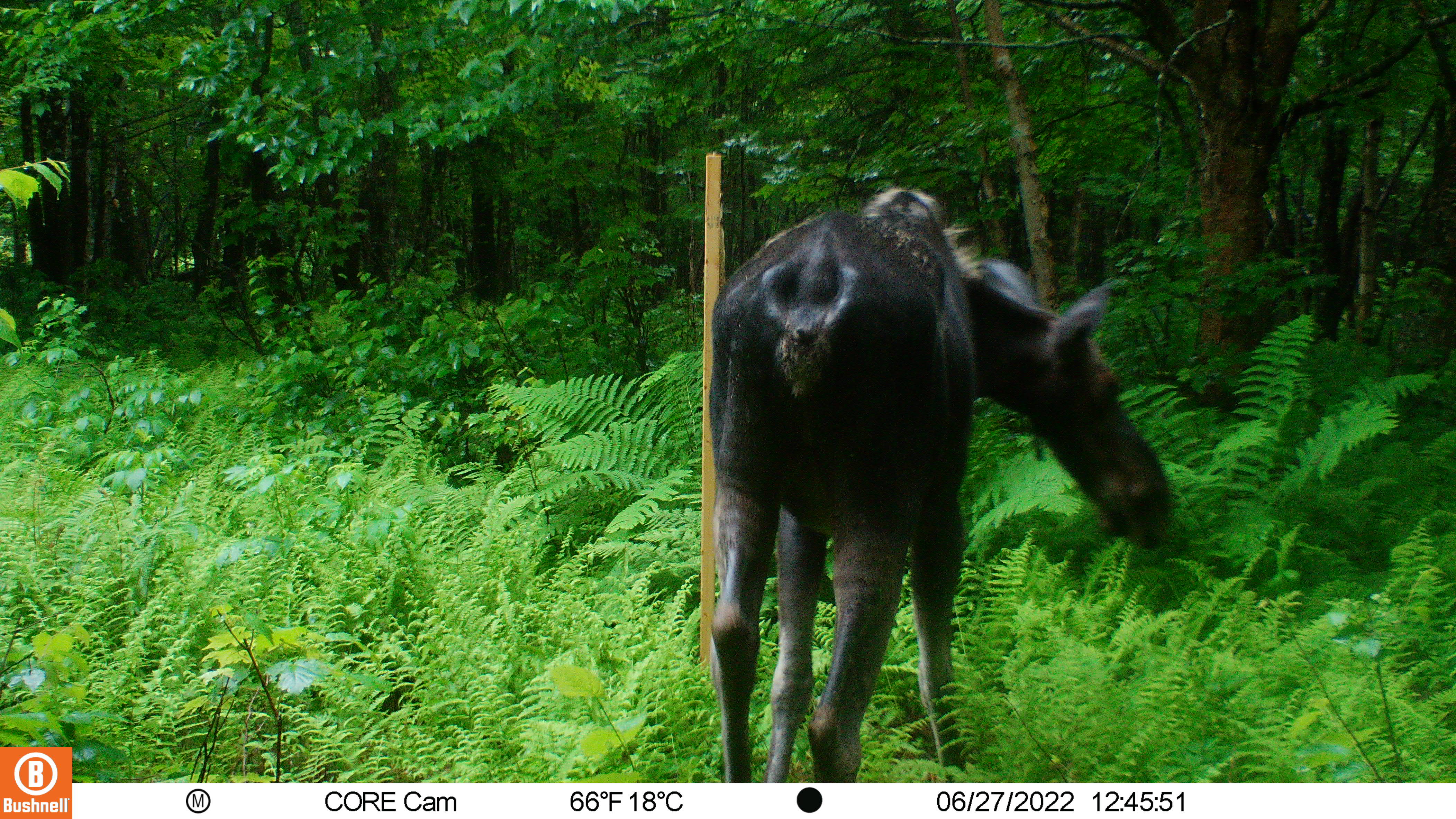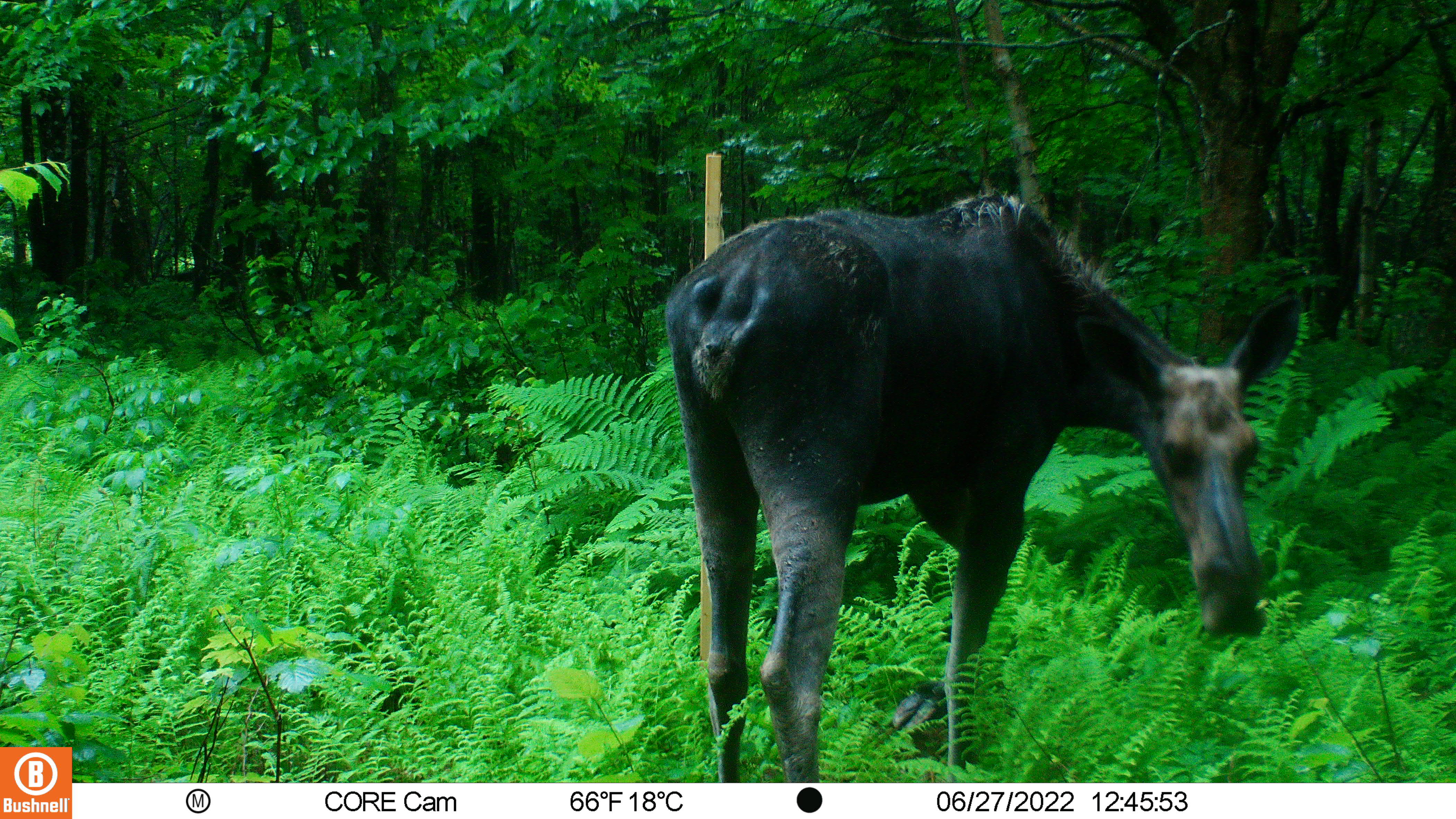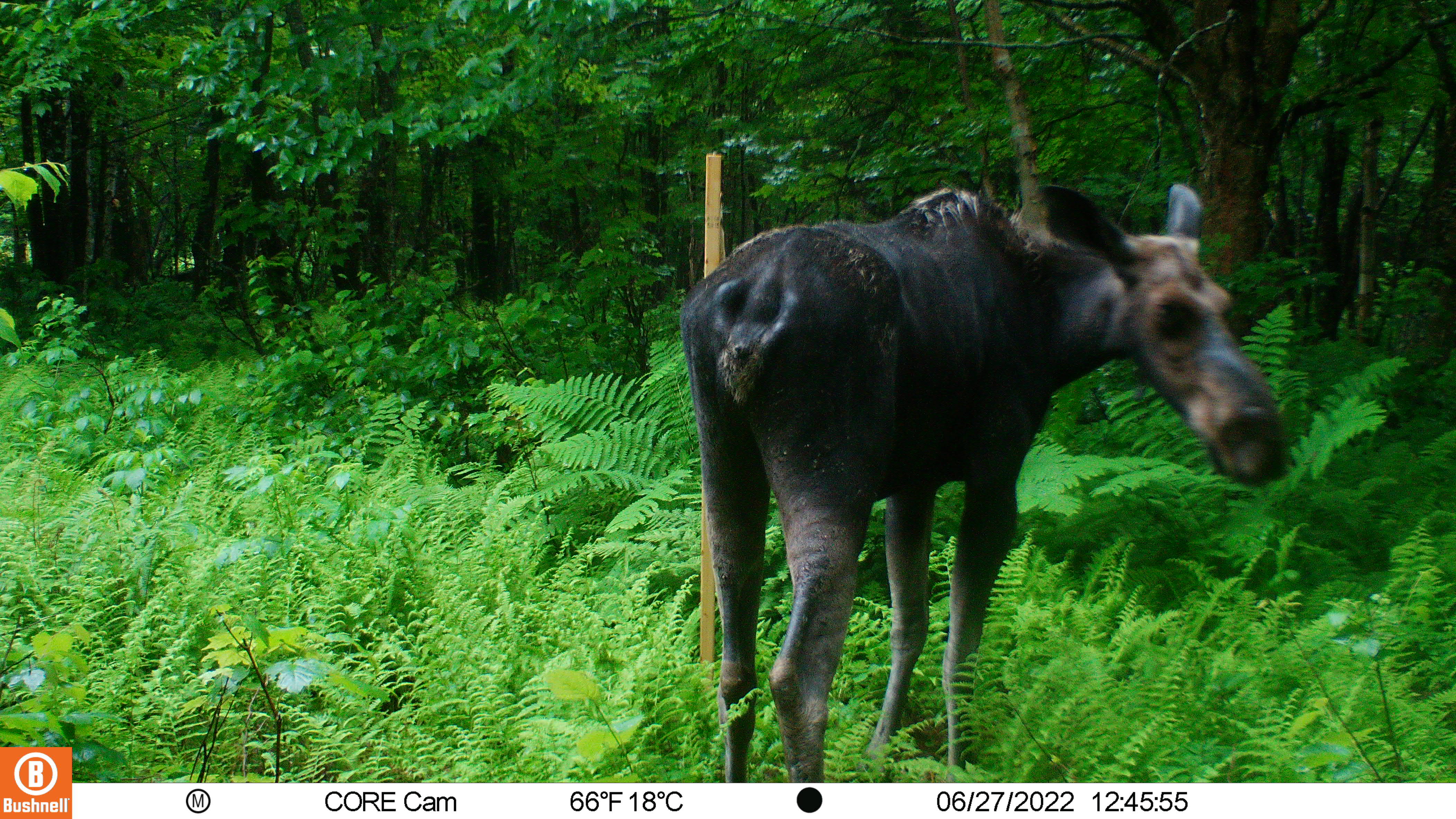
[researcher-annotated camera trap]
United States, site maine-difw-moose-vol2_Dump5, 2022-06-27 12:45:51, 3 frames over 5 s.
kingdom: Animalia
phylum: Chordata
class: Mammalia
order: Artiodactyla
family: Cervidae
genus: Alces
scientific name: Alces alces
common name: moose